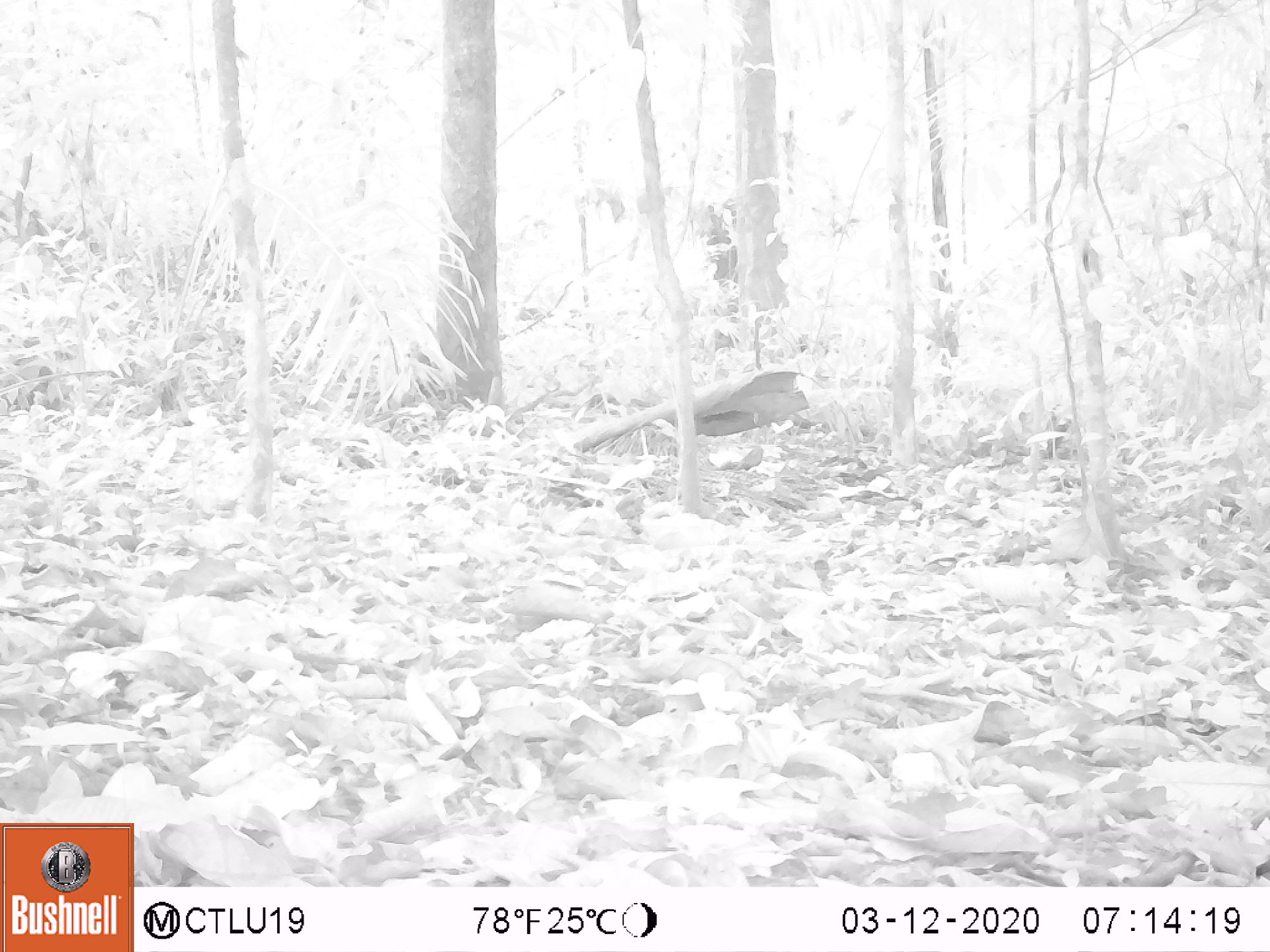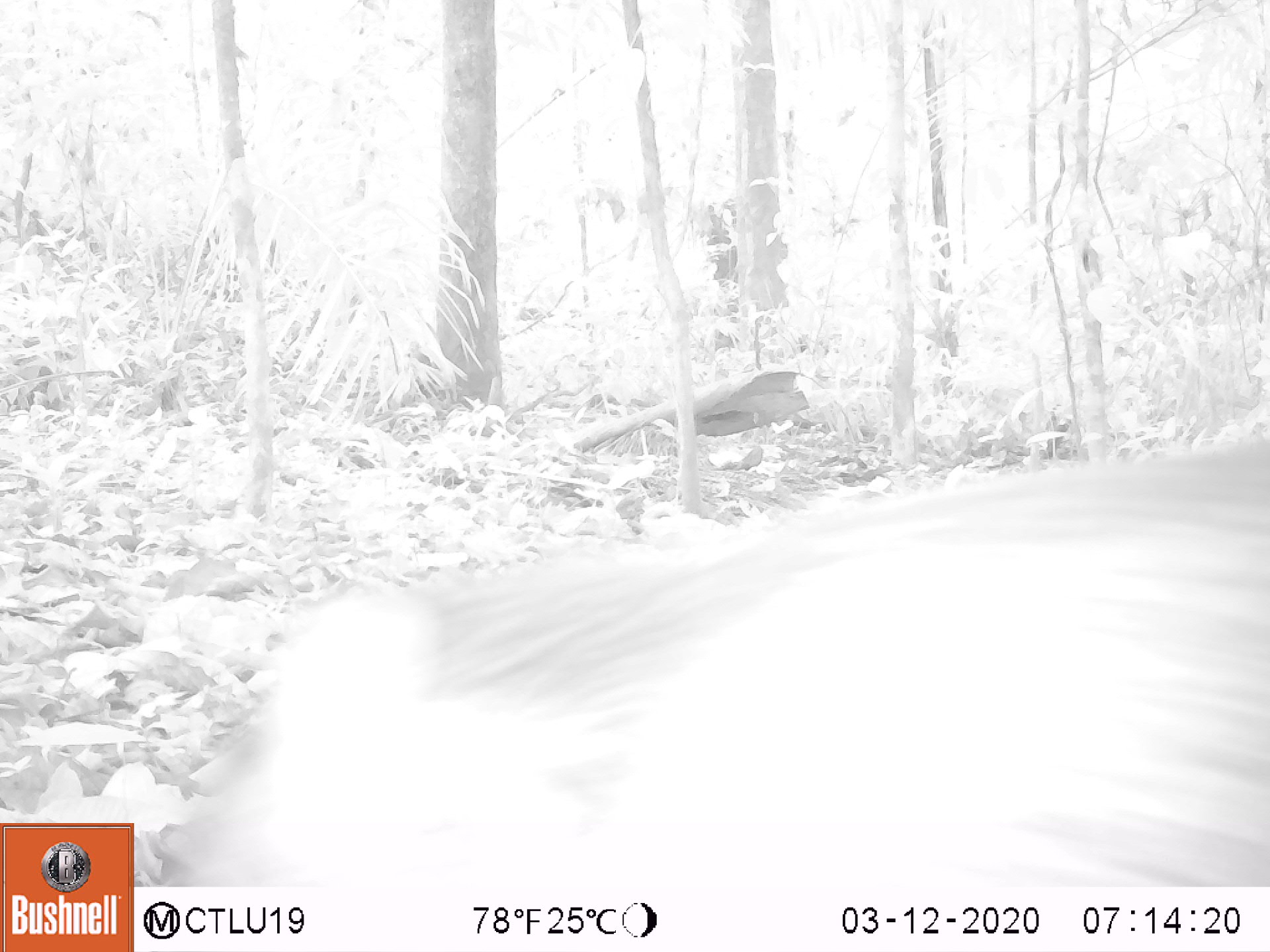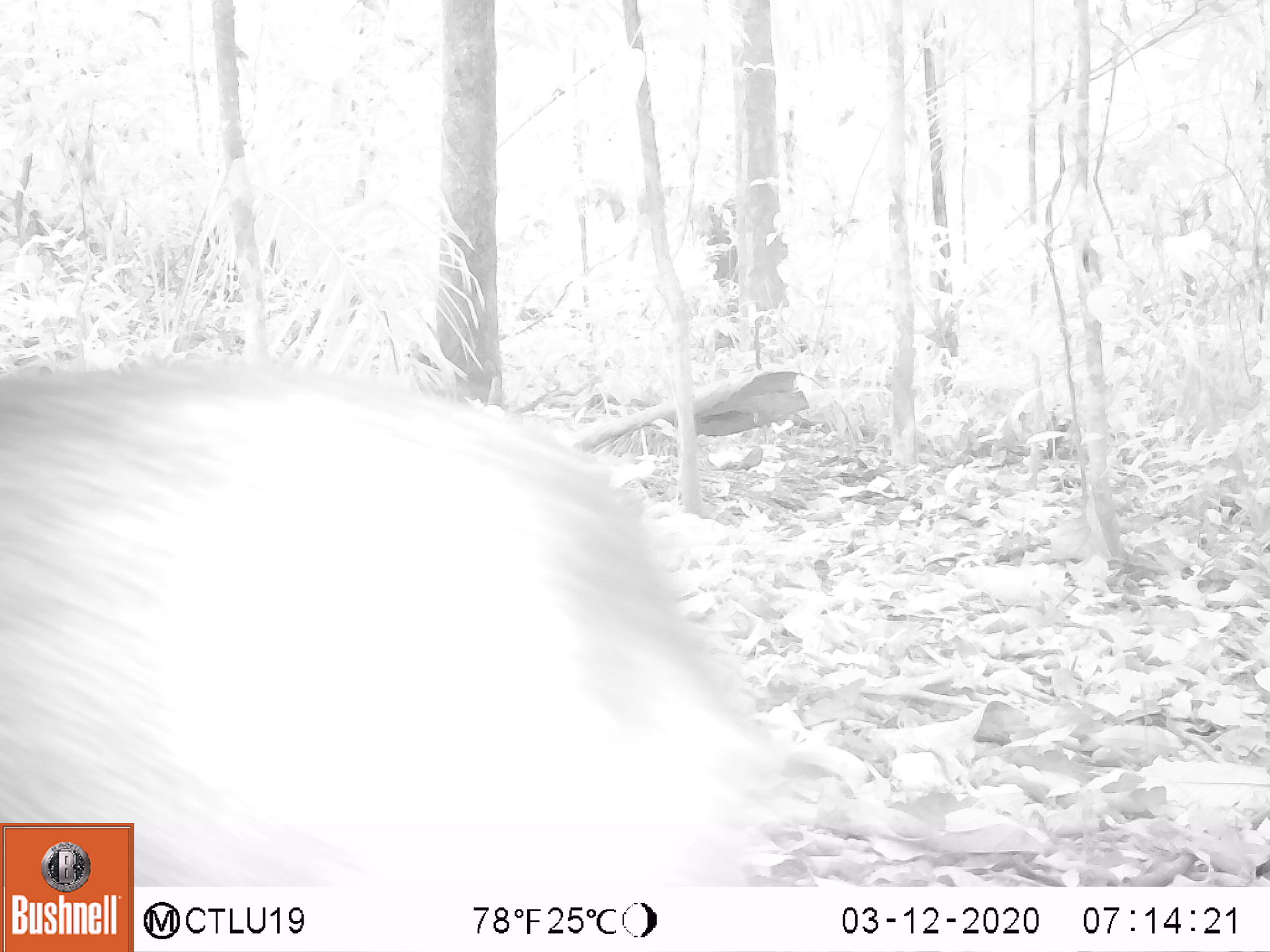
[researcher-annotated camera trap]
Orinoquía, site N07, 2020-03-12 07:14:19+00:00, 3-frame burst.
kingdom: Animalia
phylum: Chordata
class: Mammalia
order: Artiodactyla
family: Tayassuidae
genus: Pecari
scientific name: Pecari tajacu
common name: collared peccary